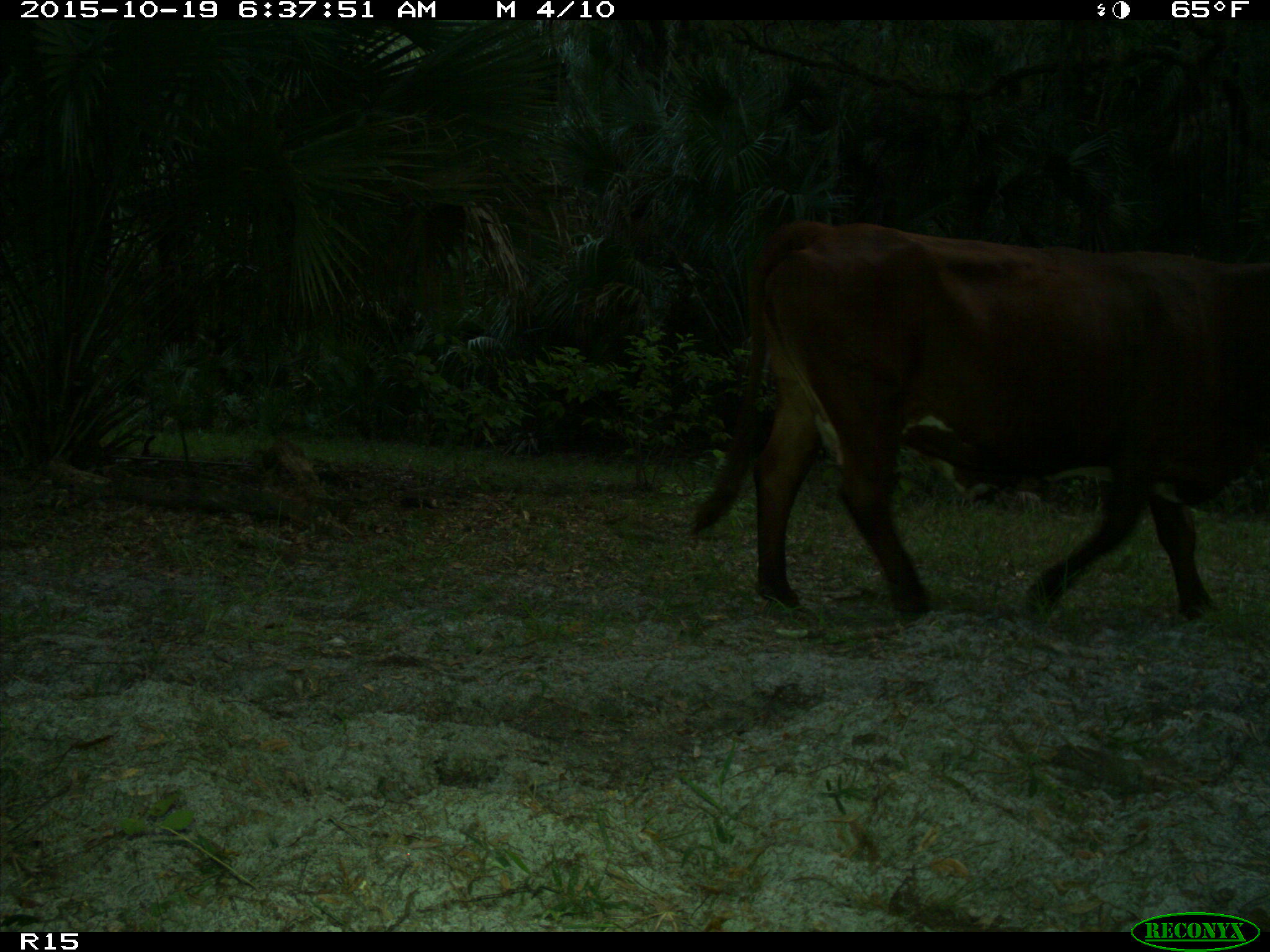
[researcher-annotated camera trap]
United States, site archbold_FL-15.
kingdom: Animalia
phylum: Chordata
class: Mammalia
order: Artiodactyla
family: Bovidae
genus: Bos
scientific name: Bos taurus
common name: domestic cow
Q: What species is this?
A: Bos taurus (domestic cow).